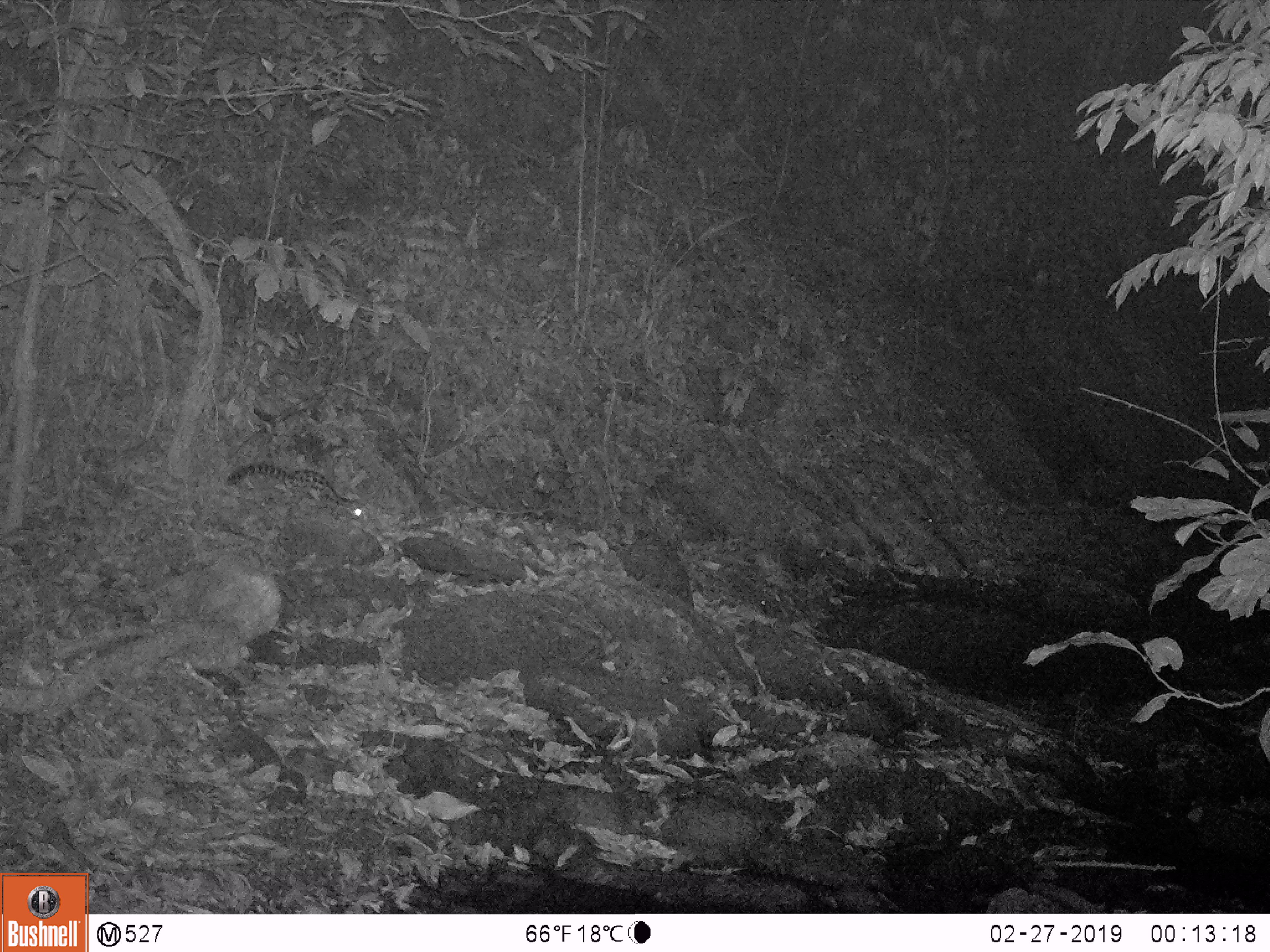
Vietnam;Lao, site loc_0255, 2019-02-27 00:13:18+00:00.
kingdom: Animalia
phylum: Chordata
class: Mammalia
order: Carnivora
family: Prionodontidae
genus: Prionodon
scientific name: Prionodon pardicolor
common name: spotted linsang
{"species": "spotted linsang (Prionodon pardicolor)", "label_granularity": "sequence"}